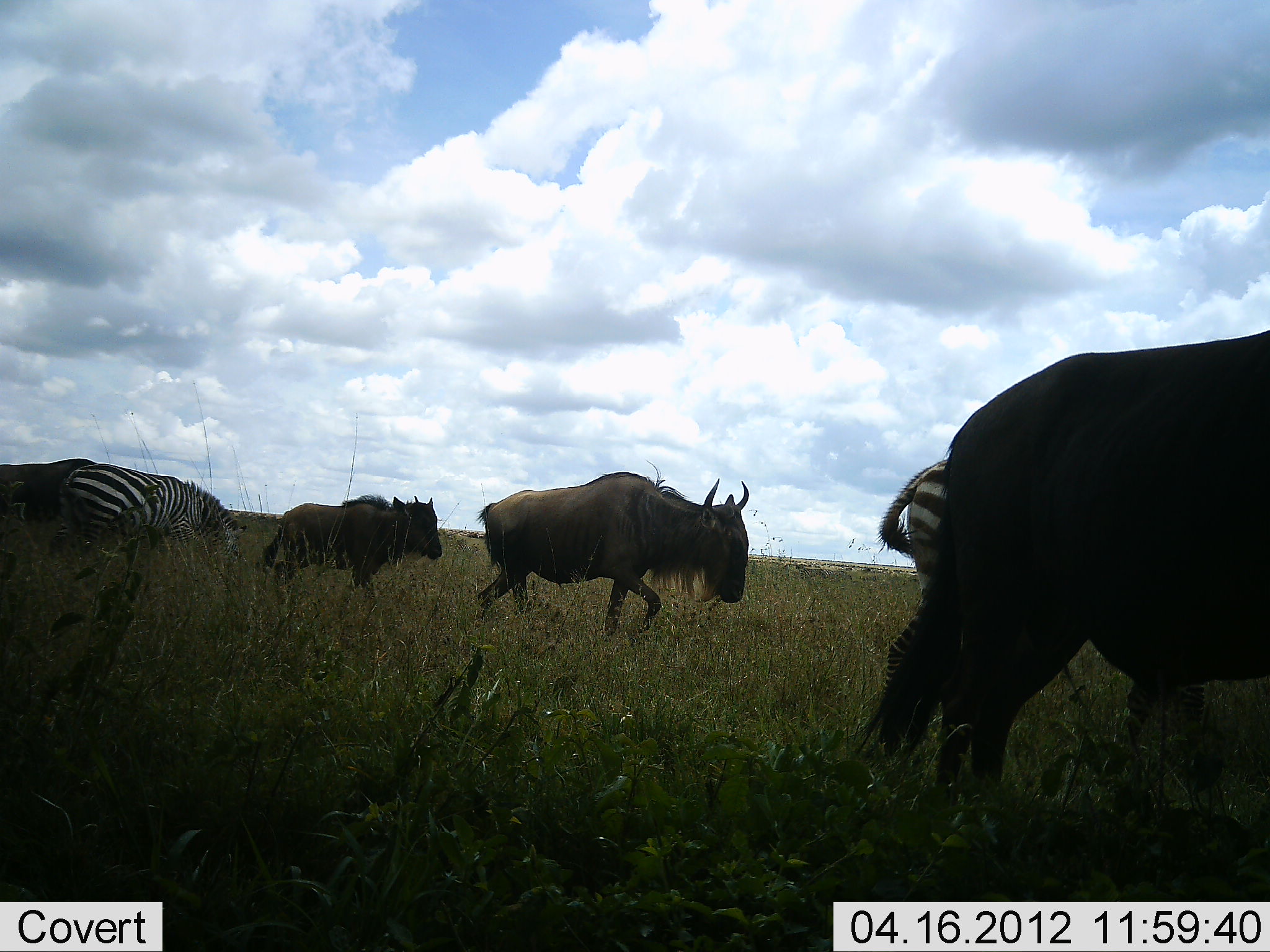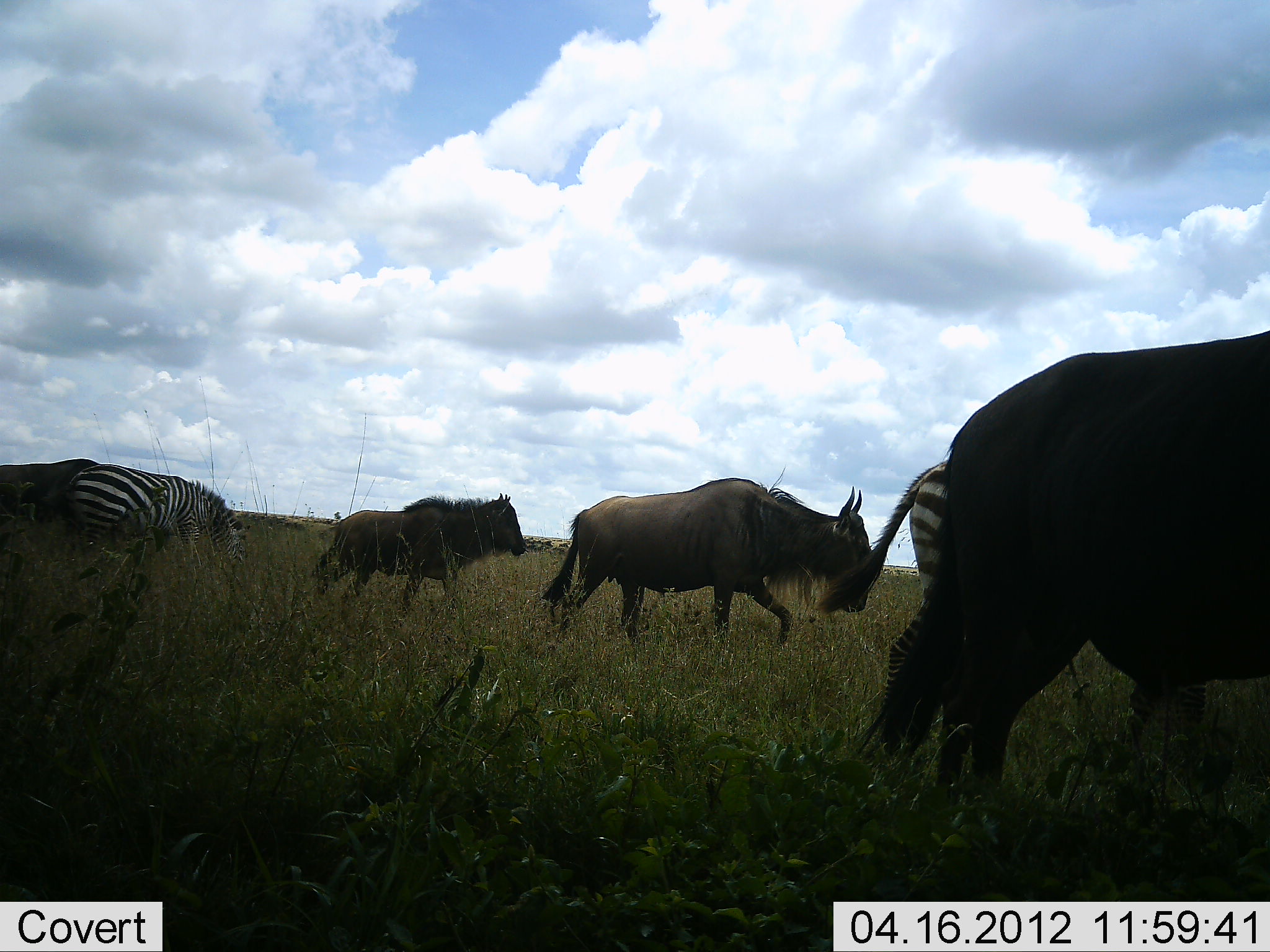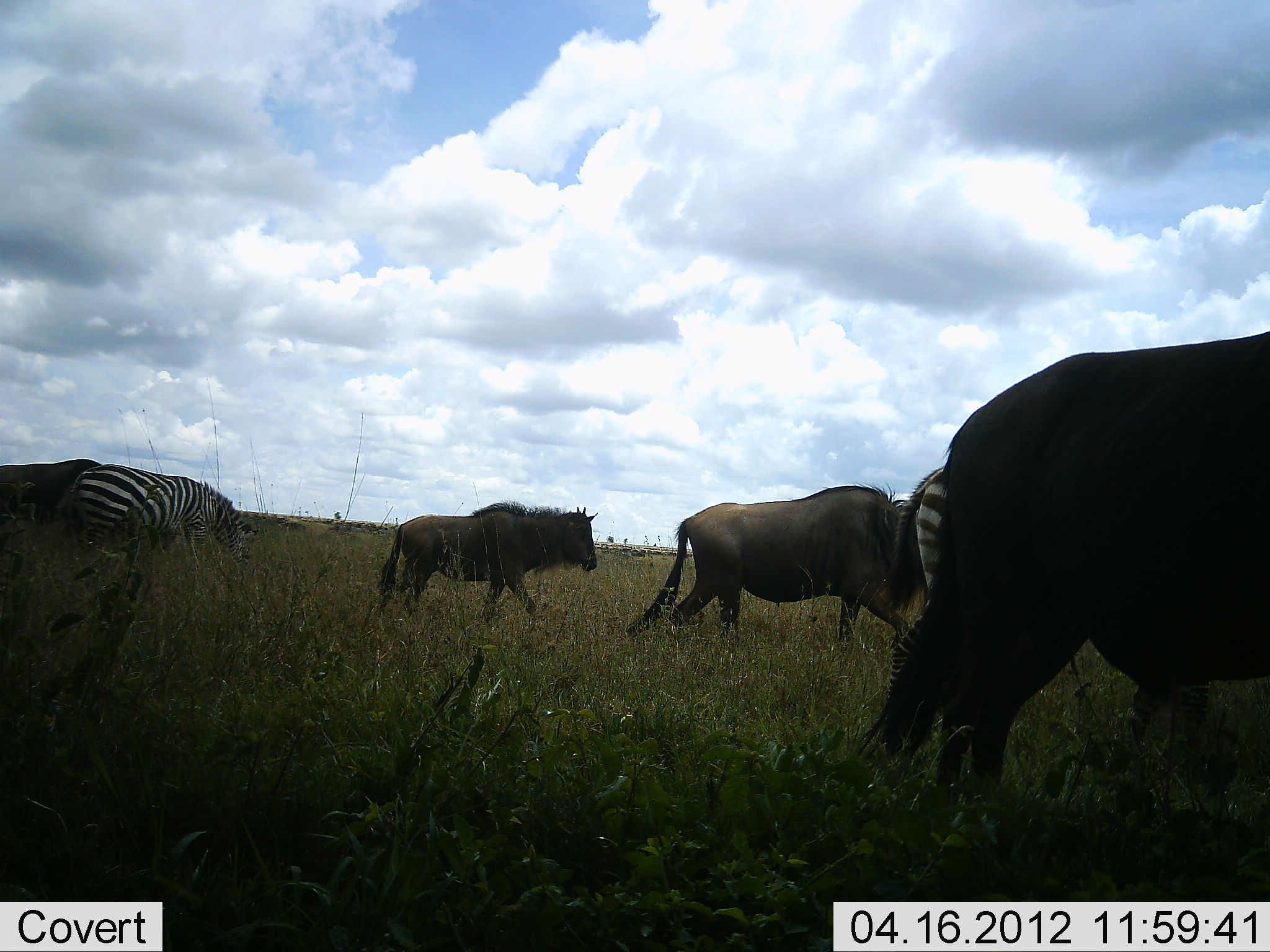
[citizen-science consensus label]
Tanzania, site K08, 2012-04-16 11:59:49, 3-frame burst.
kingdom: Animalia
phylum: Chordata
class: Mammalia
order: Artiodactyla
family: Bovidae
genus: Connochaetes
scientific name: Connochaetes taurinus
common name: blue wildebeest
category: wildebeest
Wildebeest (blue wildebeest) (Connochaetes taurinus), count 4. Behavior (volunteer vote fractions): standing 20%, resting 0%, moving 100%, interacting 5%. Young present (vote fraction): 5%. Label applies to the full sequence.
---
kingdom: Animalia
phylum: Chordata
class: Mammalia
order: Perissodactyla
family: Equidae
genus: Equus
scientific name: Equus quagga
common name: plains zebra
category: zebra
Zebra (plains zebra) (Equus quagga), count 2. Behavior (volunteer vote fractions): standing 32%, resting 0%, moving 58%, interacting 5%. Young present (vote fraction): 0%. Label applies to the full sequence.